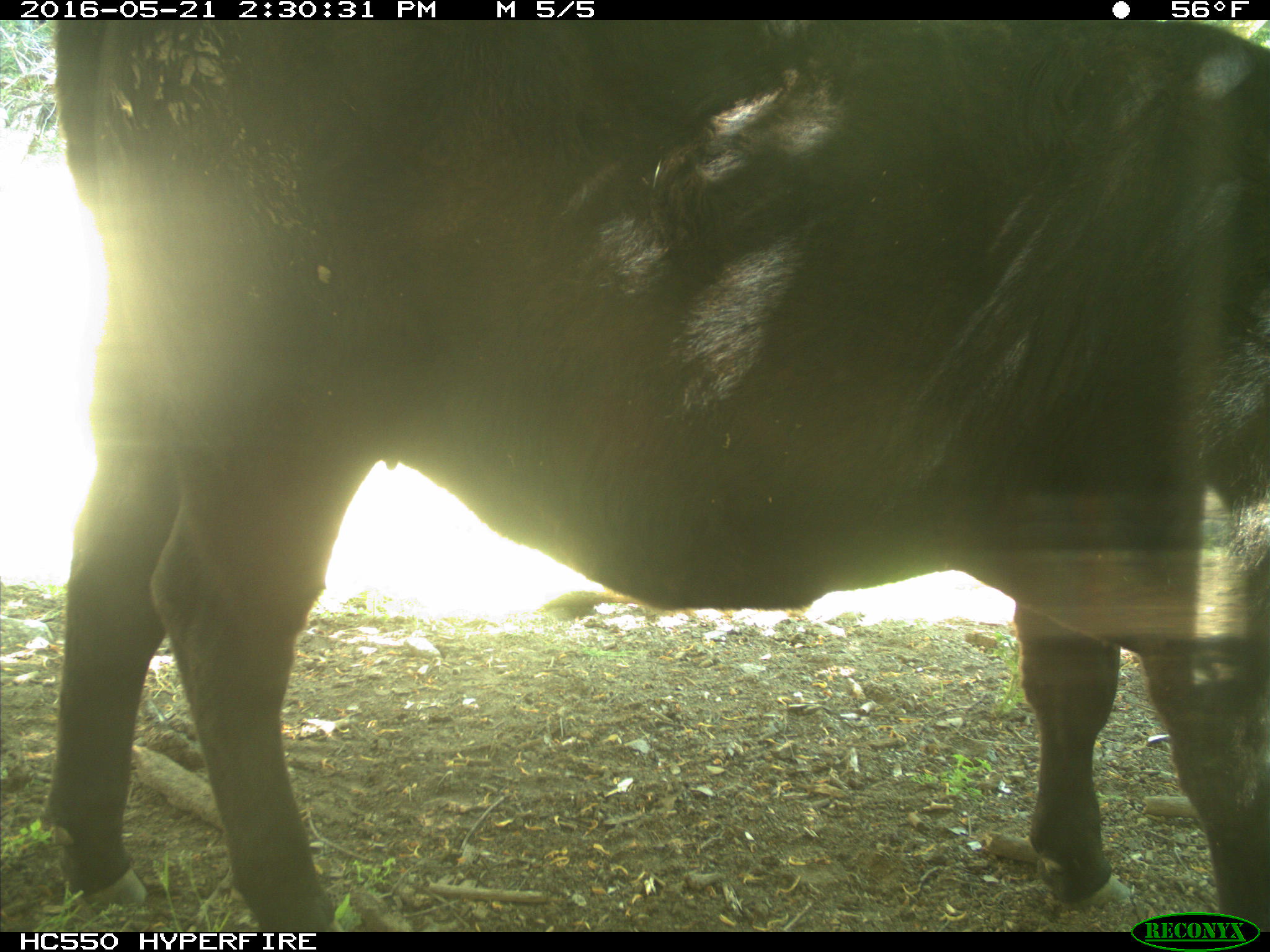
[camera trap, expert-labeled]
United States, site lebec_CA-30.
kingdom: Animalia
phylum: Chordata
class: Mammalia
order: Artiodactyla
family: Bovidae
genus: Bos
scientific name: Bos taurus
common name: domestic cow